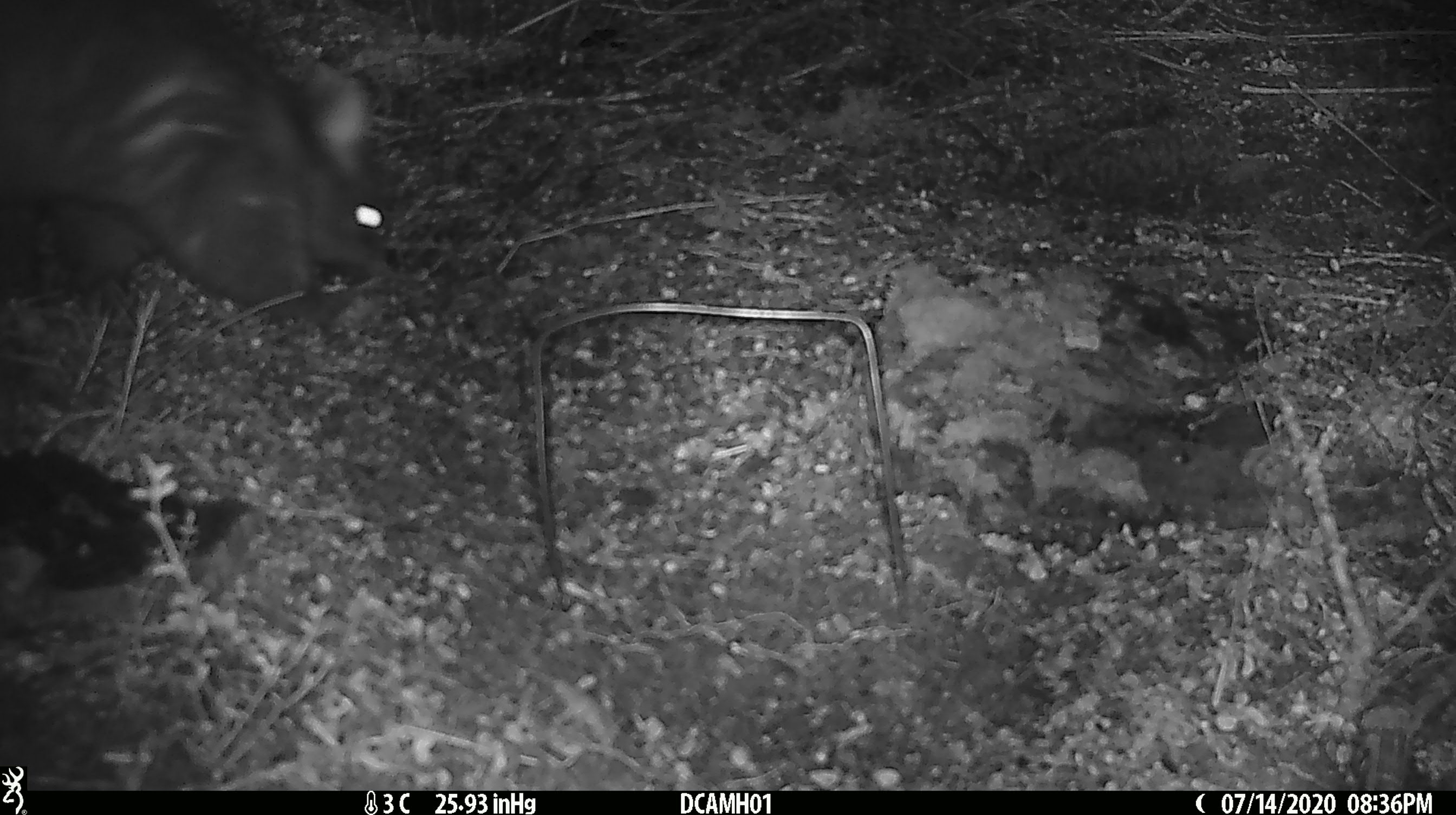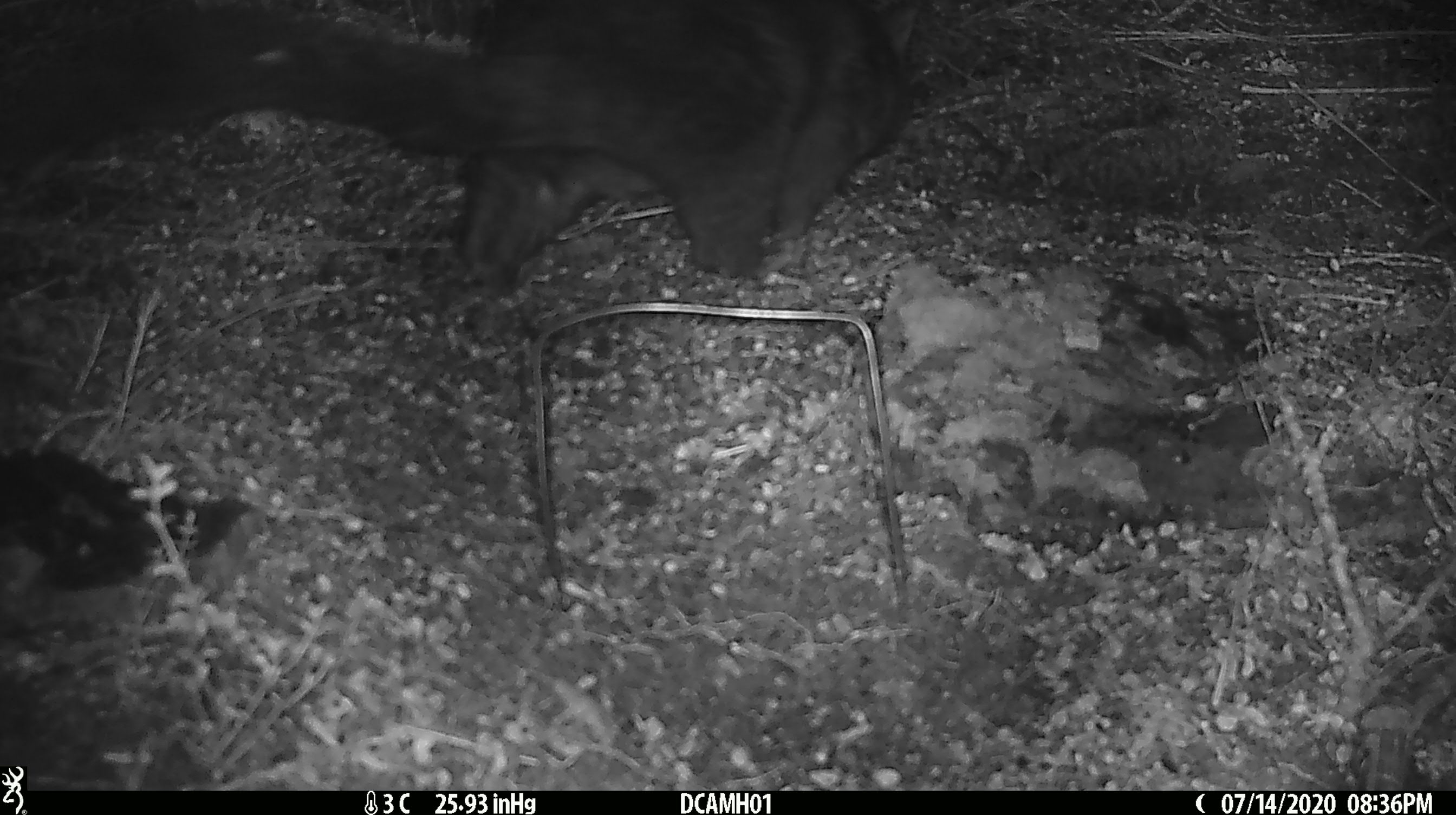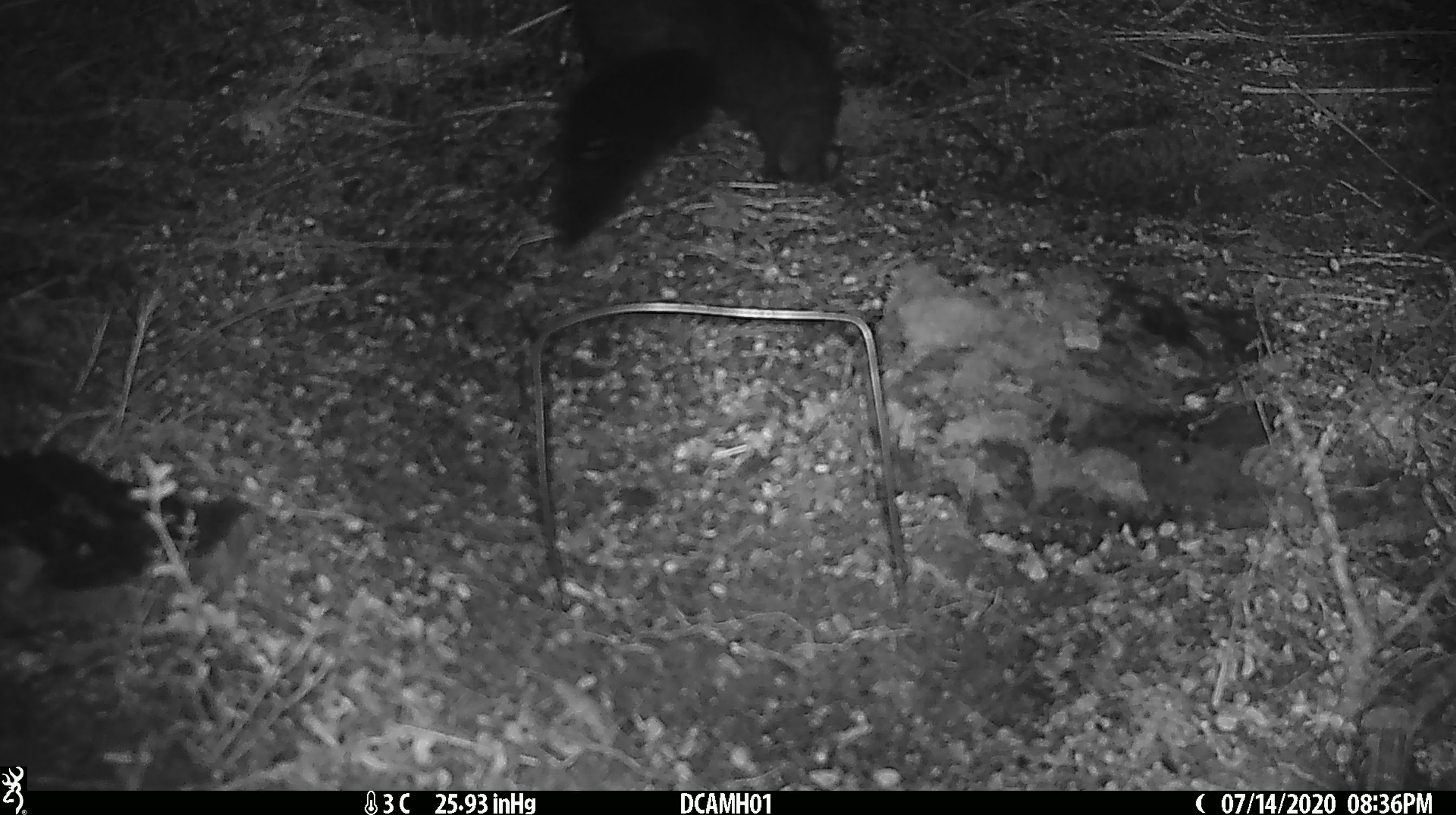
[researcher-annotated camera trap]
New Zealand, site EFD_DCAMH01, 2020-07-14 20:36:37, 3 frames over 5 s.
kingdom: Animalia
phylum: Chordata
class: Mammalia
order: Diprotodontia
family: Phalangeridae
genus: Trichosurus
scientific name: Trichosurus vulpecula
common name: common brushtail possum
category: possum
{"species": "possum (common brushtail possum) (Trichosurus vulpecula)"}